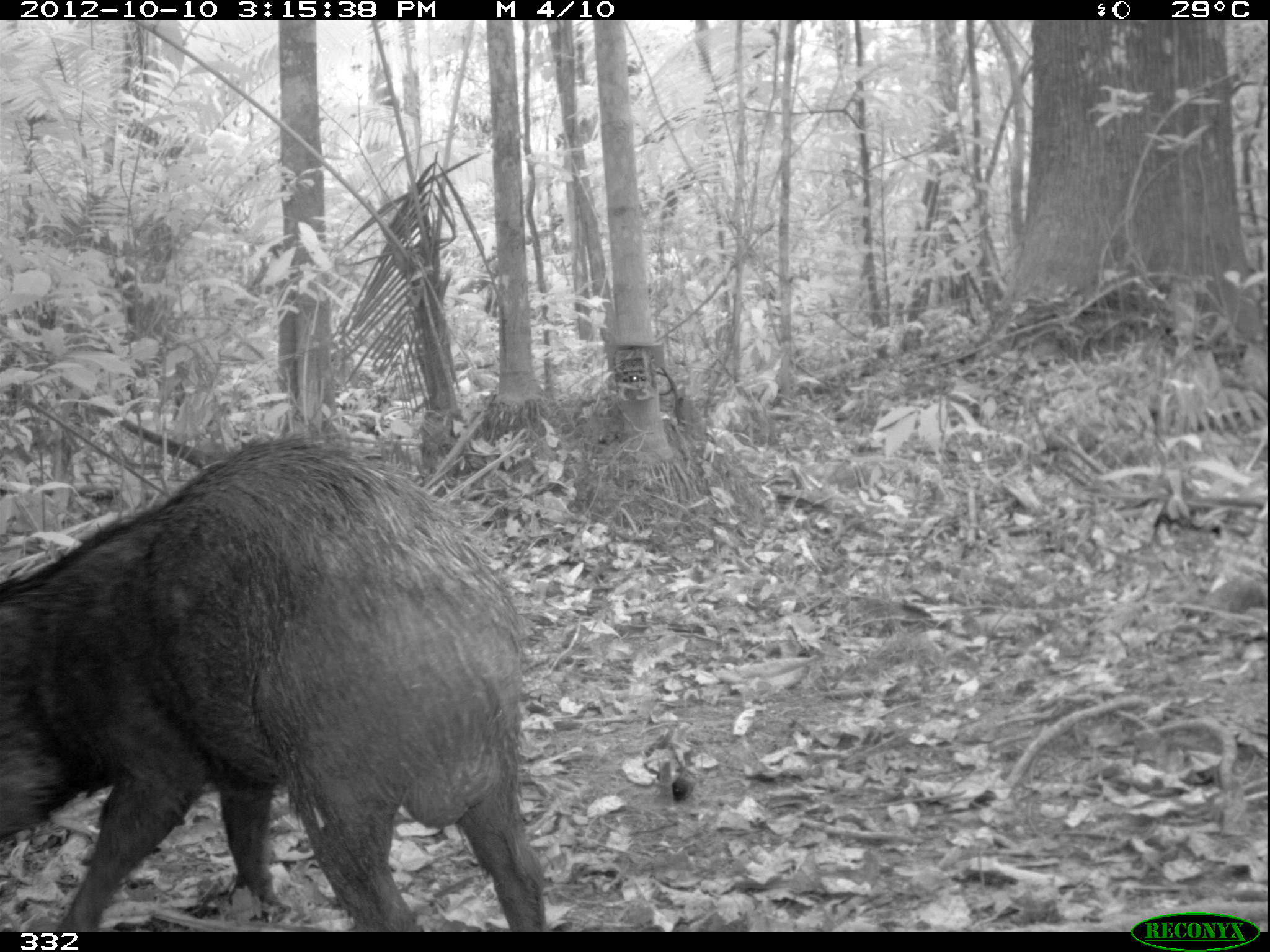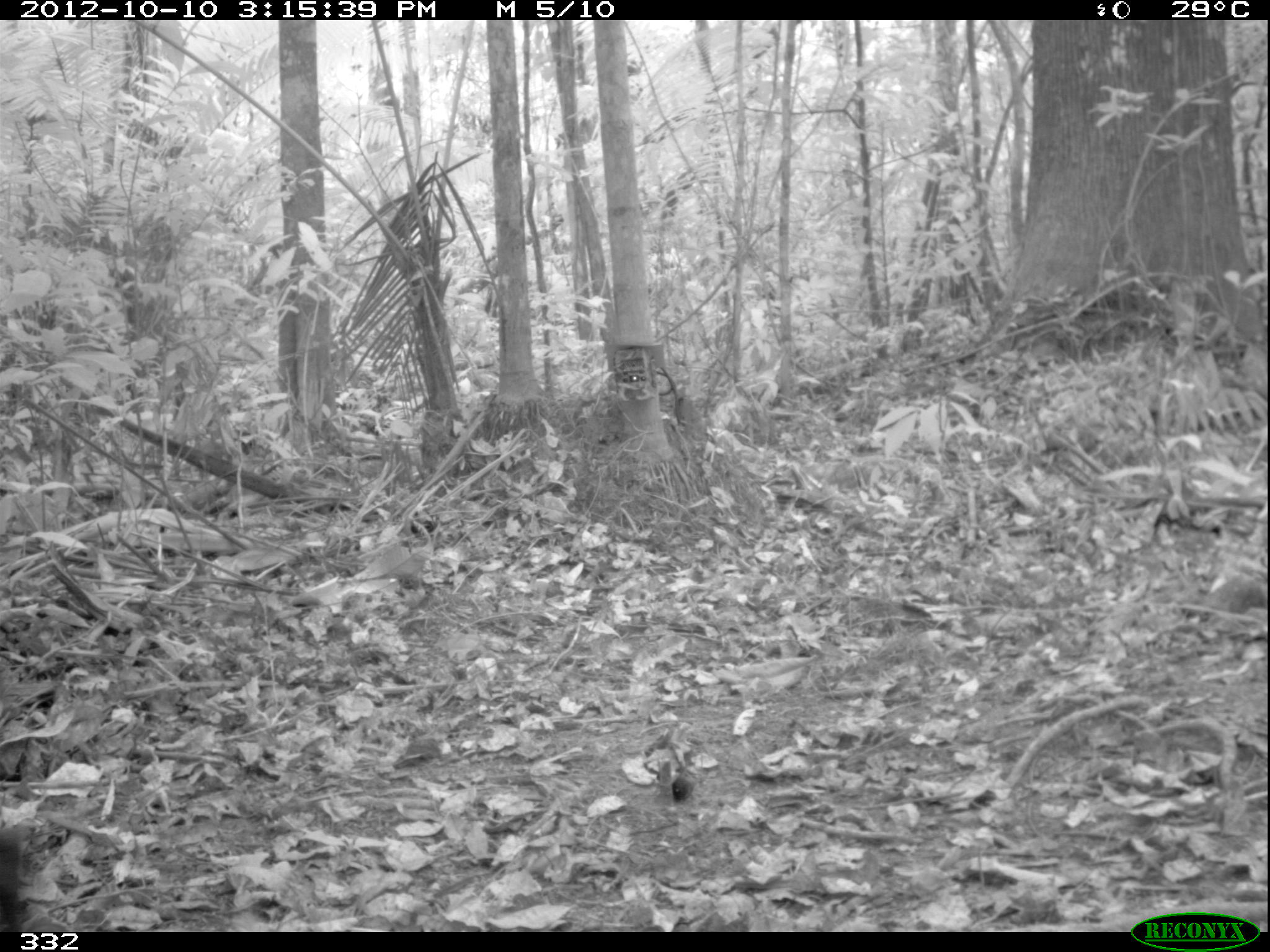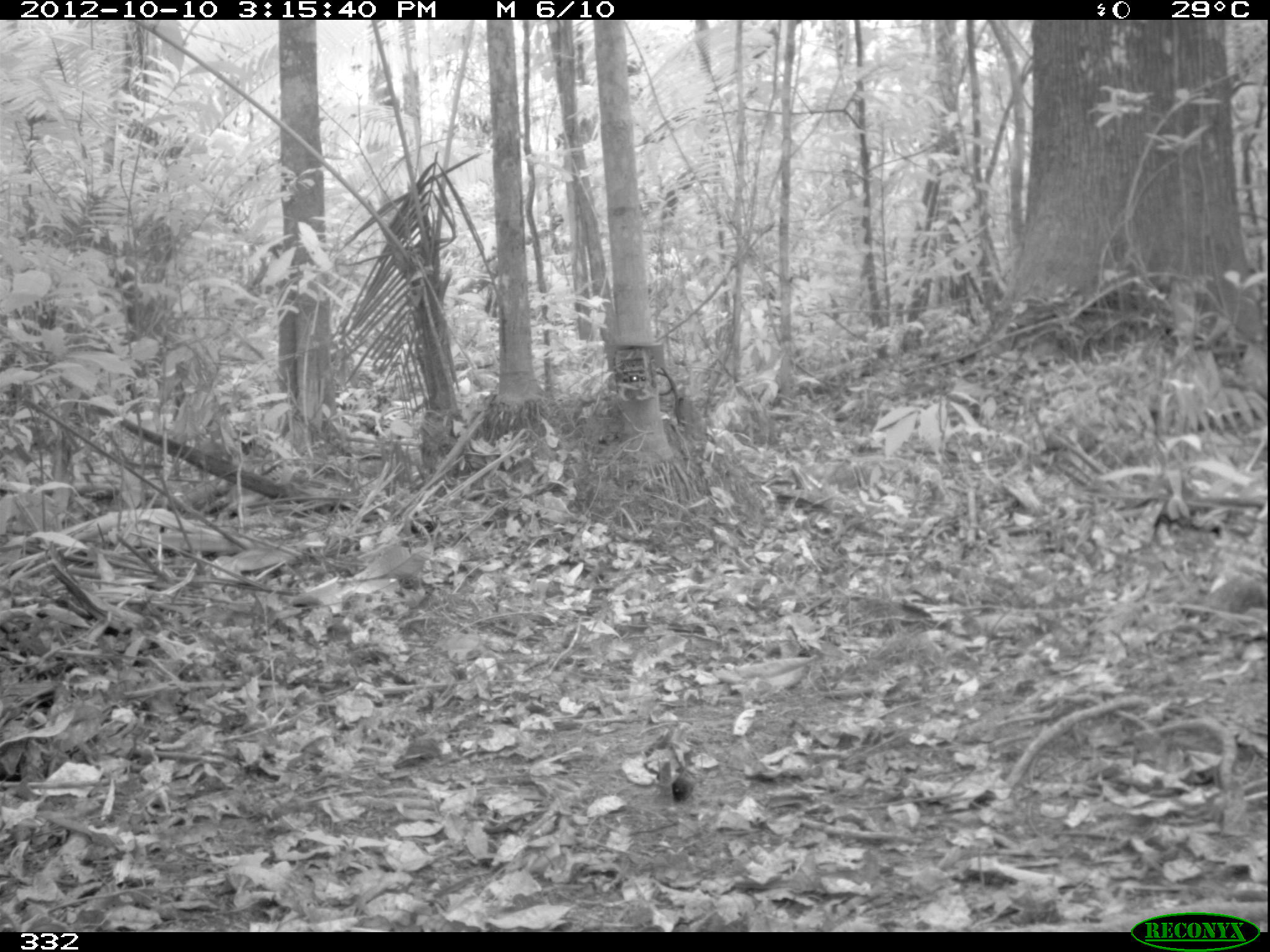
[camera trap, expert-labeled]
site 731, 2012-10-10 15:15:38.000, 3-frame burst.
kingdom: Animalia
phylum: Chordata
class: Mammalia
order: Artiodactyla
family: Tayassuidae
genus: Tayassu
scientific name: Tayassu pecari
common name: white-lipped peccary